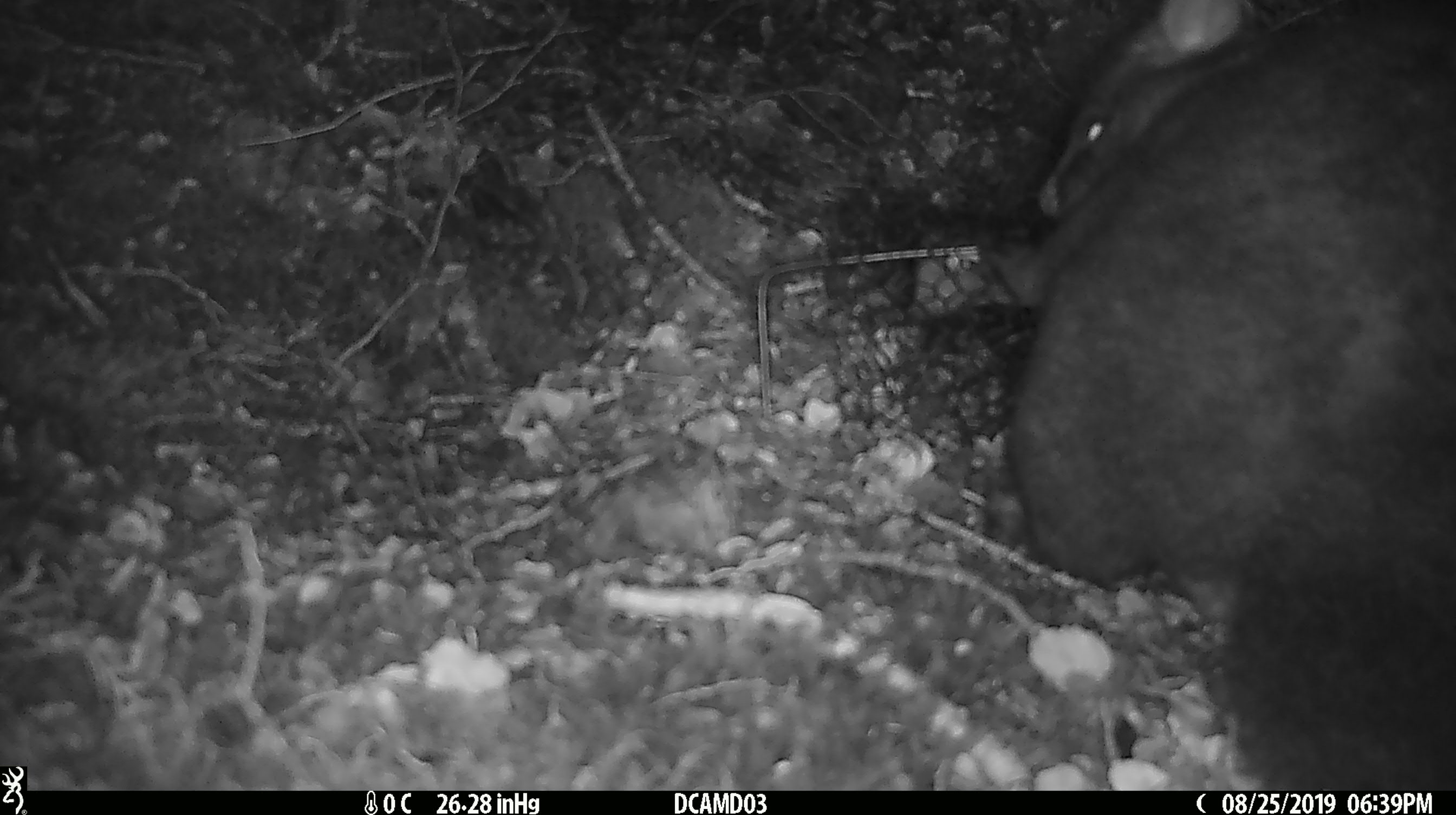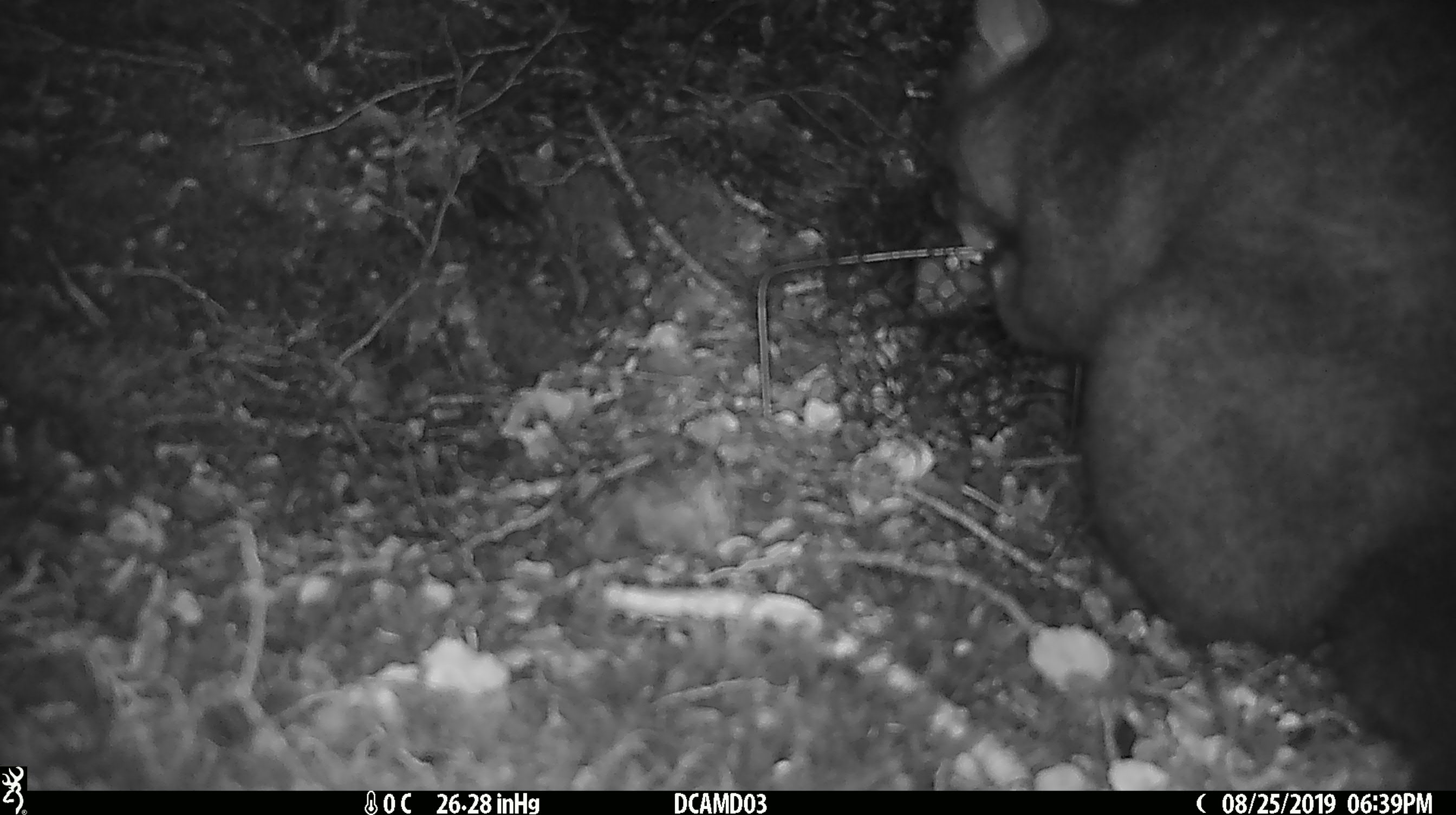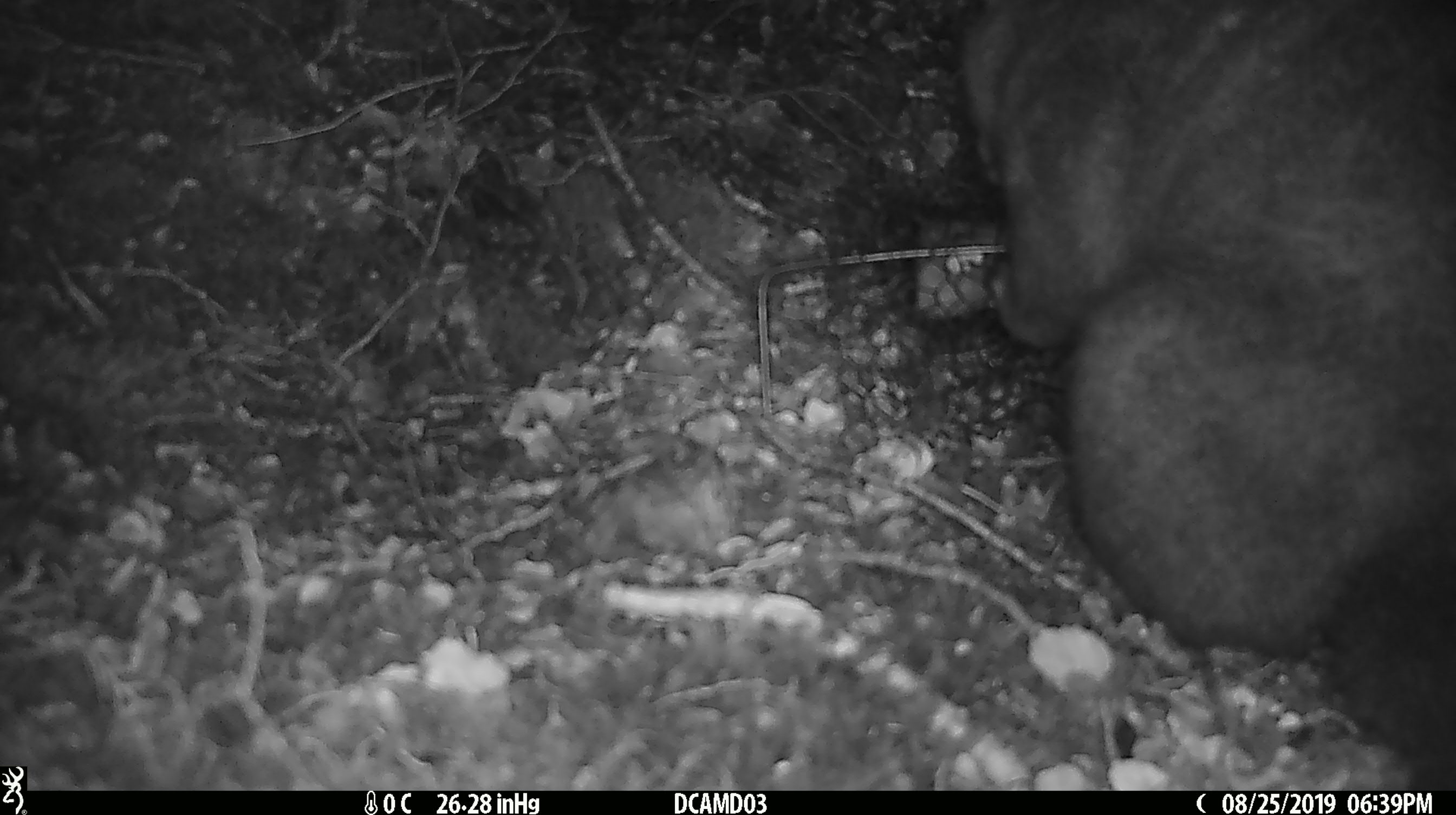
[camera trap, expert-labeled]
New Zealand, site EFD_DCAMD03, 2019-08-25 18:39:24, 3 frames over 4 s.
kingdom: Animalia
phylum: Chordata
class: Mammalia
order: Diprotodontia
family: Phalangeridae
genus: Trichosurus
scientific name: Trichosurus vulpecula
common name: common brushtail possum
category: possum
Possum (common brushtail possum) (Trichosurus vulpecula).